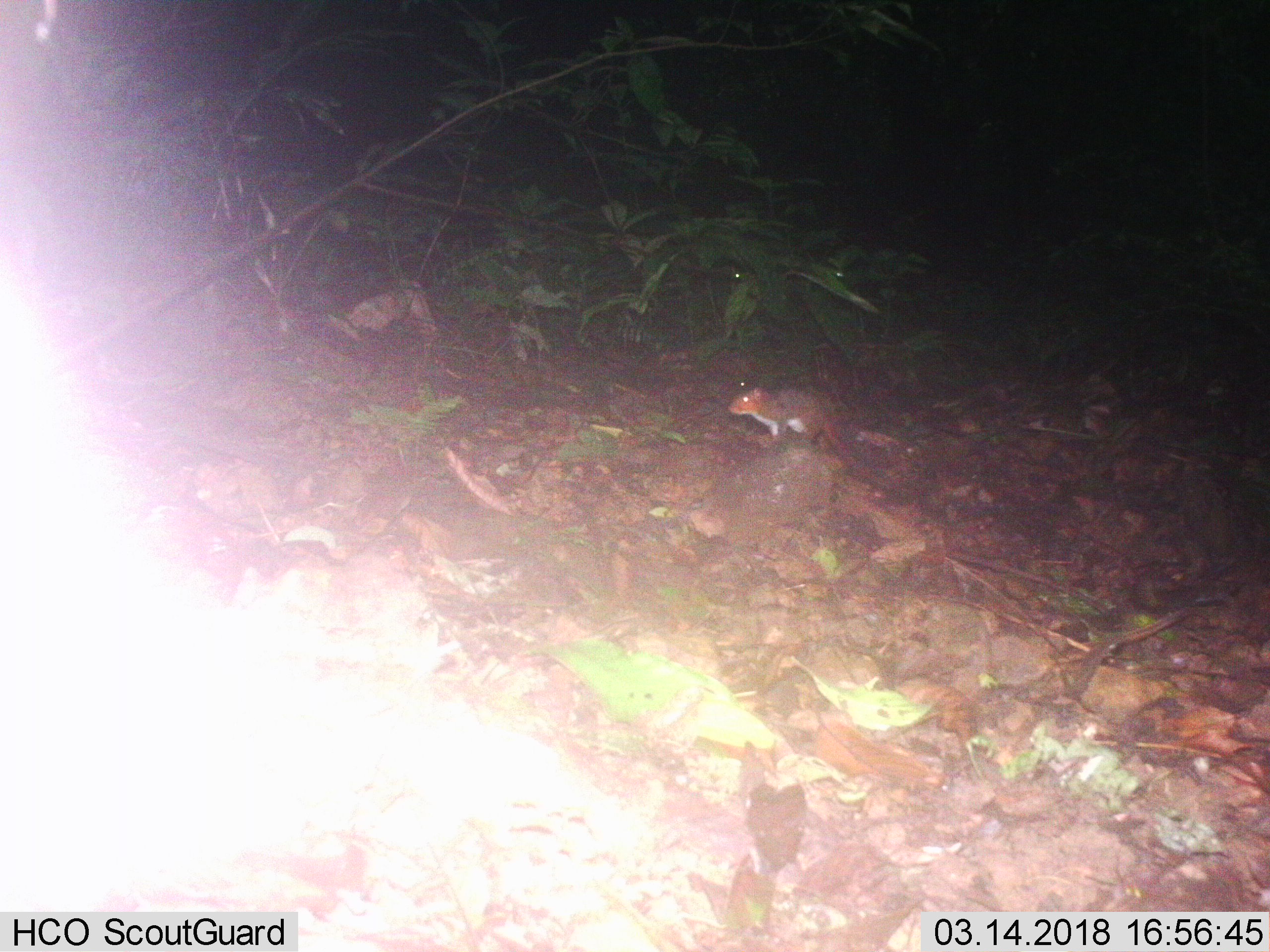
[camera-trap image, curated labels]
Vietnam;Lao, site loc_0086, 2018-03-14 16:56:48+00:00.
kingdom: Animalia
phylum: Chordata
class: Mammalia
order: Rodentia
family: Sciuridae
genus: Dremomys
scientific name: Dremomys rufigenis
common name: red-cheeked squirrel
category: red cheeked squirrel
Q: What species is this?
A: Red cheeked squirrel (red-cheeked squirrel) (Dremomys rufigenis).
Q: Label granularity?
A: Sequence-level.